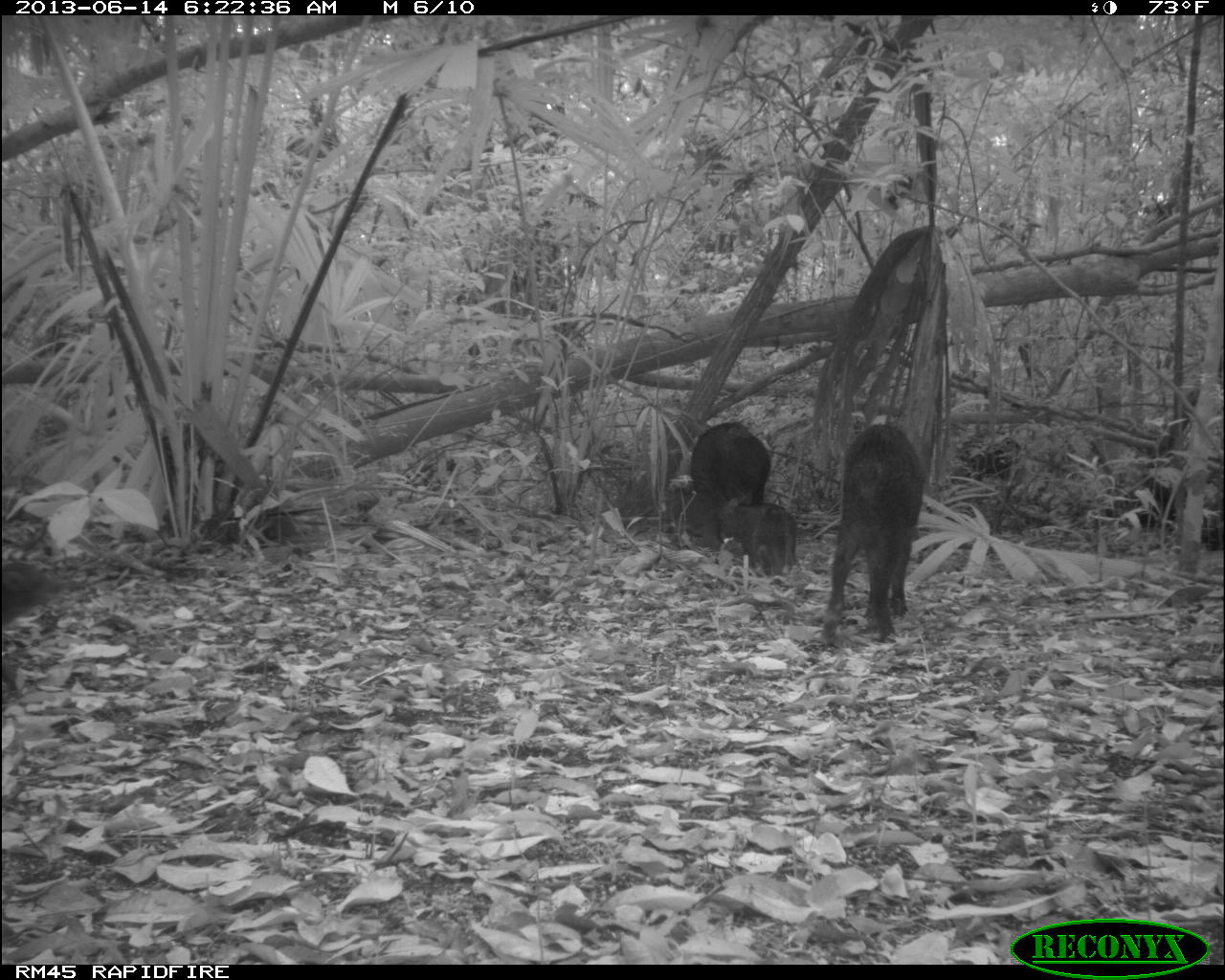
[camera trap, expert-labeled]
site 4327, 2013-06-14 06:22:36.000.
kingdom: Animalia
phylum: Chordata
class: Mammalia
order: Artiodactyla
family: Tayassuidae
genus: Tayassu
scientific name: Tayassu pecari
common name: white-lipped peccary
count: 9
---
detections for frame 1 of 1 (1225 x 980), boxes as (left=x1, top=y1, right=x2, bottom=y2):
tayassu pecari: (left=819, top=422, right=924, bottom=647); (left=688, top=421, right=771, bottom=503); (left=717, top=495, right=799, bottom=577); (left=663, top=483, right=730, bottom=555)